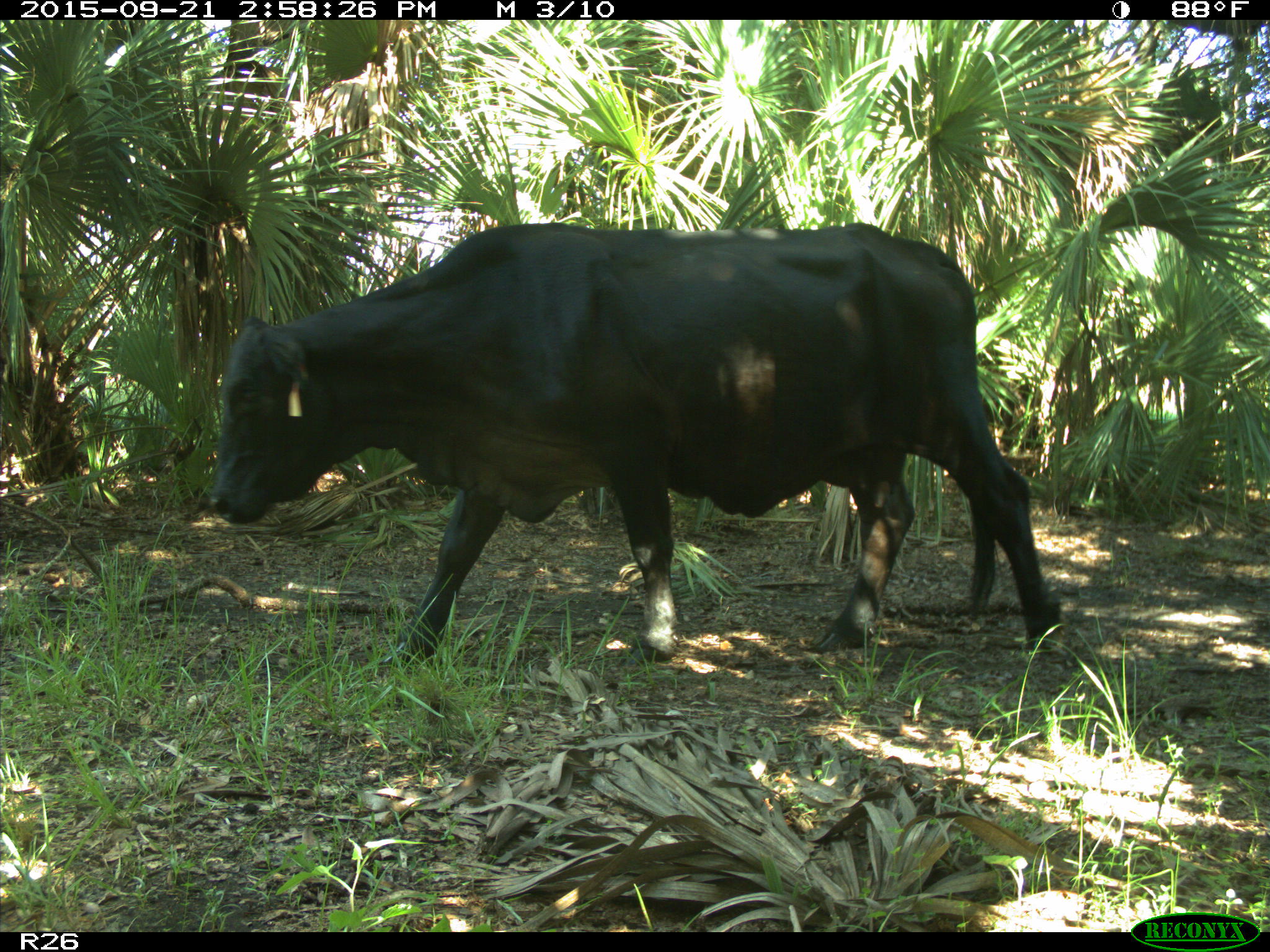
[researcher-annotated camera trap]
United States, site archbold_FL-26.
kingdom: Animalia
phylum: Chordata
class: Mammalia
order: Artiodactyla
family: Bovidae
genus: Bos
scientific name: Bos taurus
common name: domestic cow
Bos taurus (domestic cow).